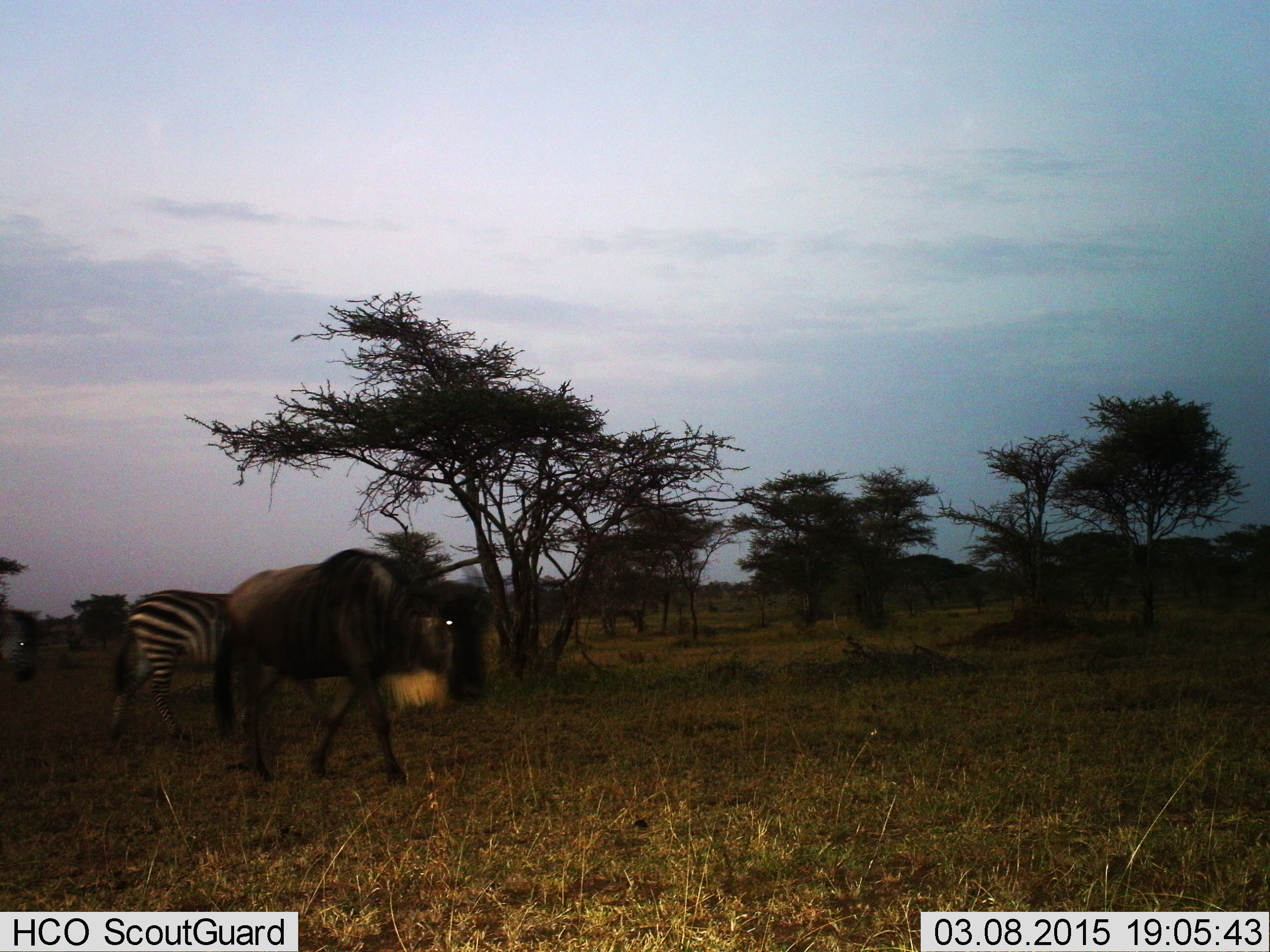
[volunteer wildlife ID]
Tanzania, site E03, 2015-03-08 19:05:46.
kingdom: Animalia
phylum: Chordata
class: Mammalia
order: Artiodactyla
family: Bovidae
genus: Connochaetes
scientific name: Connochaetes taurinus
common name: blue wildebeest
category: wildebeest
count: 1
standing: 10%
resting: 0%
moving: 90%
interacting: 0%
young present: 0%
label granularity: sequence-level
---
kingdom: Animalia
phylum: Chordata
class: Mammalia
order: Perissodactyla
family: Equidae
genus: Equus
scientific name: Equus quagga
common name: plains zebra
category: zebra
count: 1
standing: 20%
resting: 0%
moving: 70%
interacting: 0%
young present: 0%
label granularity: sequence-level